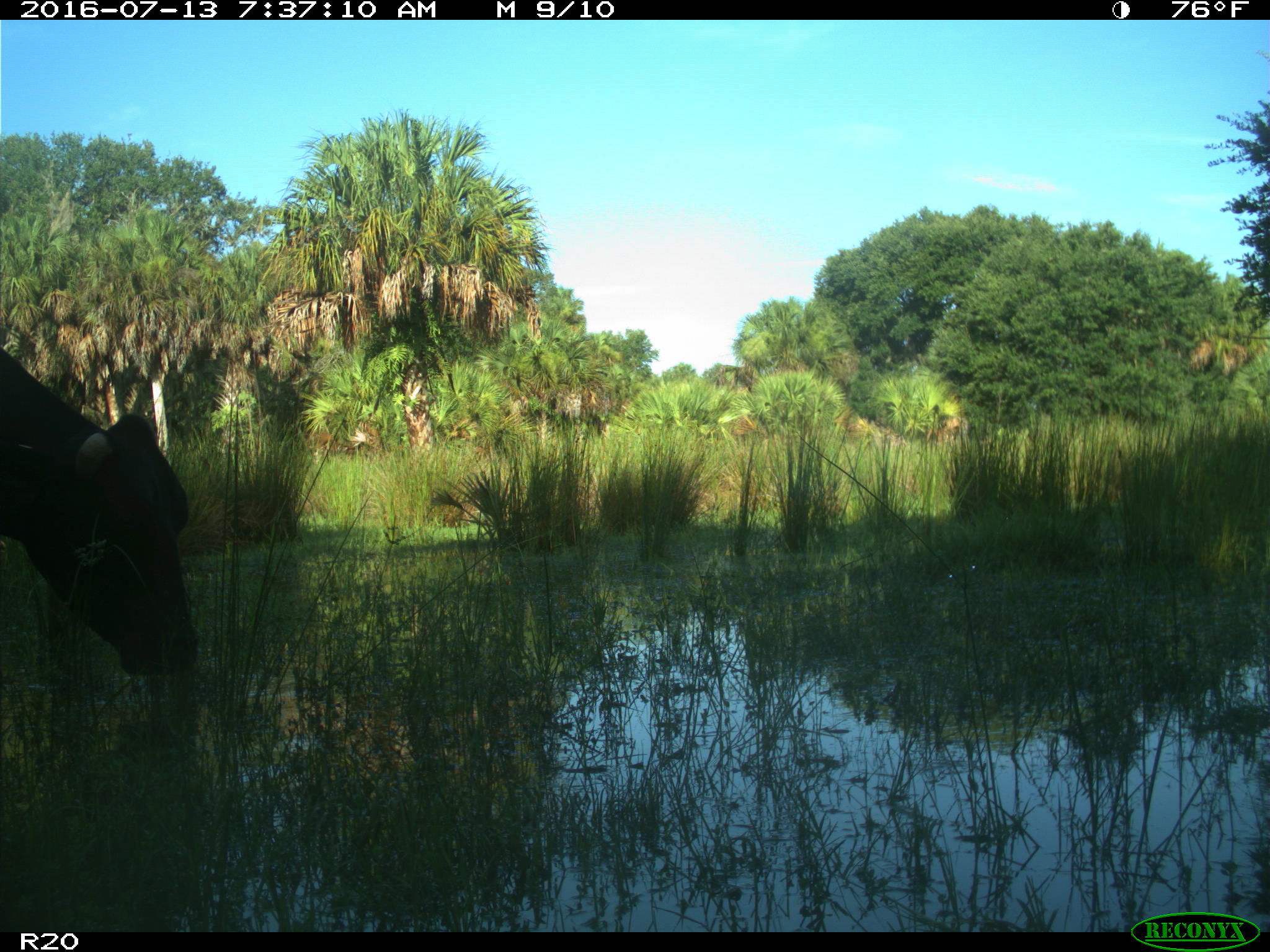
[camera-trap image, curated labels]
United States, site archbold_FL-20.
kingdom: Animalia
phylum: Chordata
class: Mammalia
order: Artiodactyla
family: Bovidae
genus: Bos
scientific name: Bos taurus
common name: domestic cow